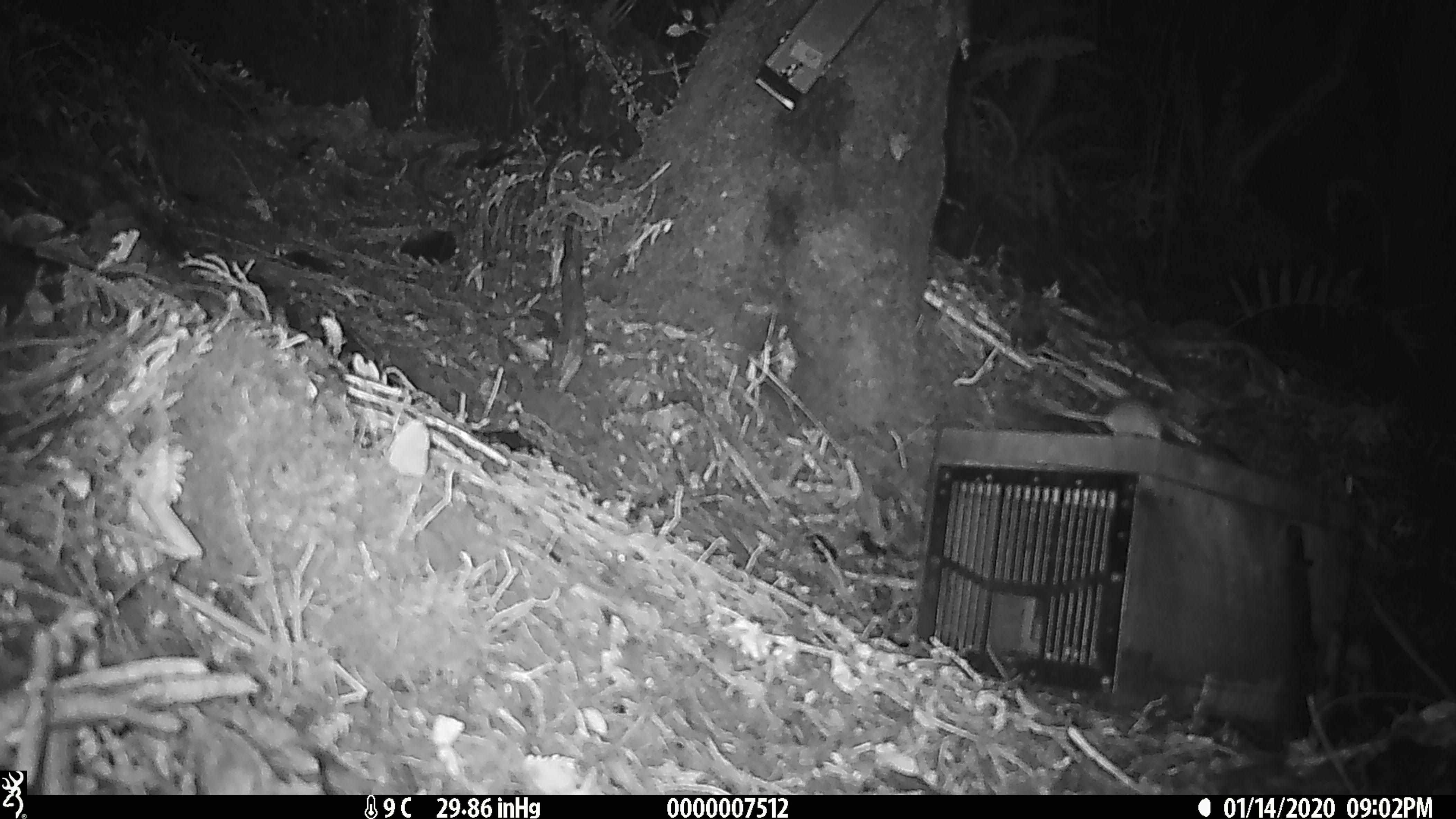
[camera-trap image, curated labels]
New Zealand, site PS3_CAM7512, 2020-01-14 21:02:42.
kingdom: Animalia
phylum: Chordata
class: Mammalia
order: Rodentia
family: Muridae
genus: Mus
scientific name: Mus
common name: mouse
Mouse (Mus).